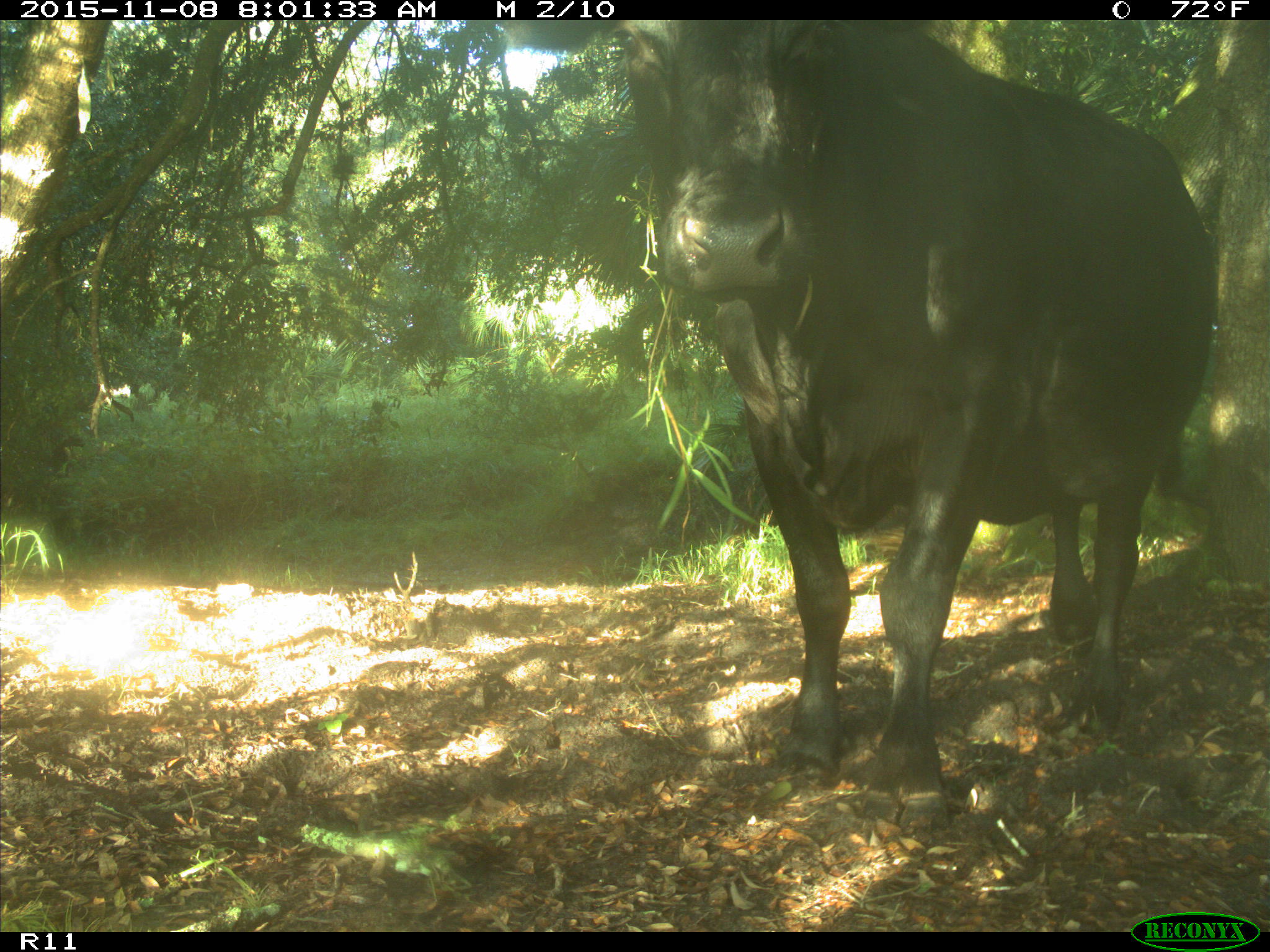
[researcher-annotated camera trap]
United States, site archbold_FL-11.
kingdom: Animalia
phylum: Chordata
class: Mammalia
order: Artiodactyla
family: Bovidae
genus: Bos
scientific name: Bos taurus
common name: domestic cow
Bos taurus (domestic cow).